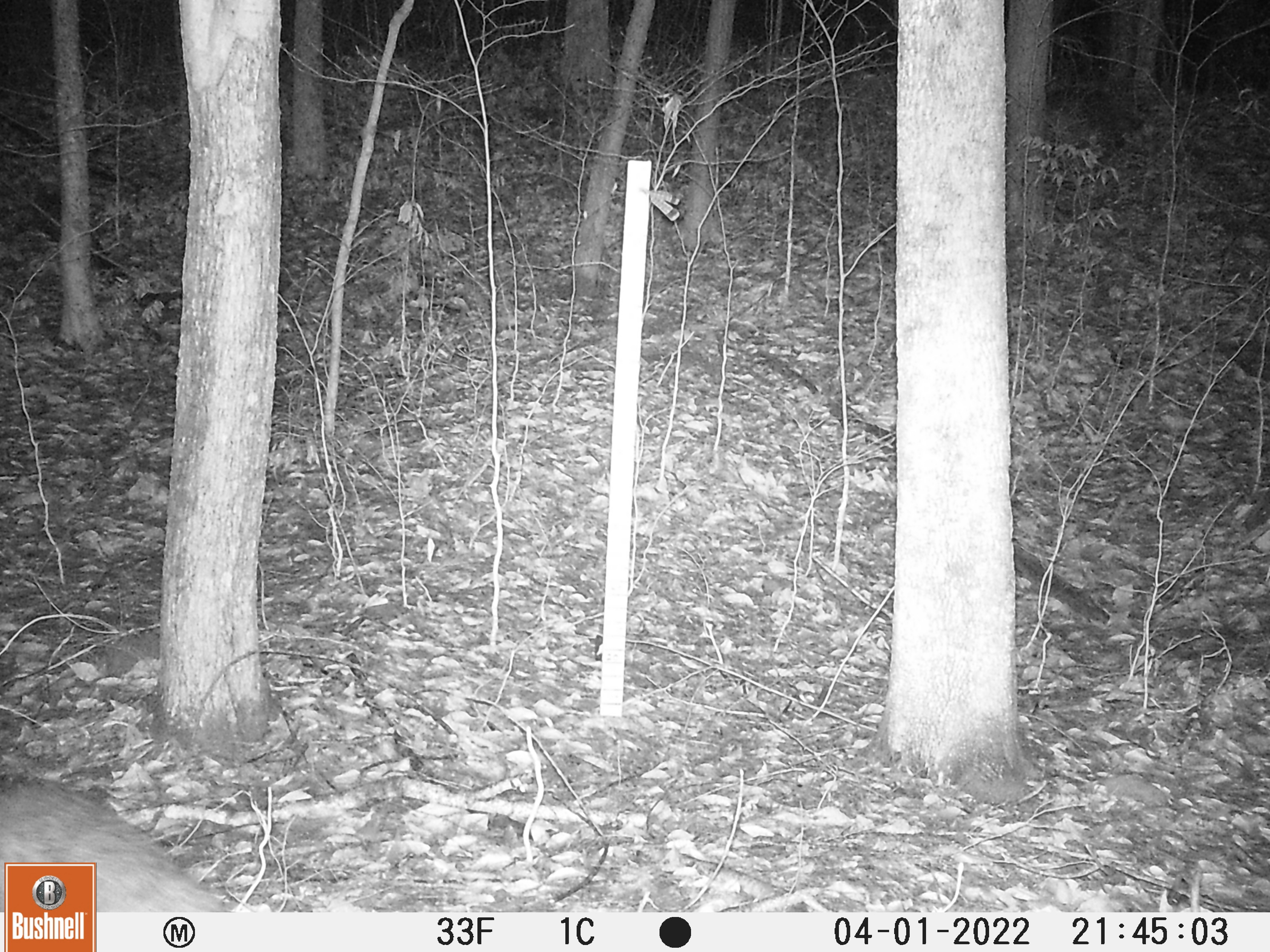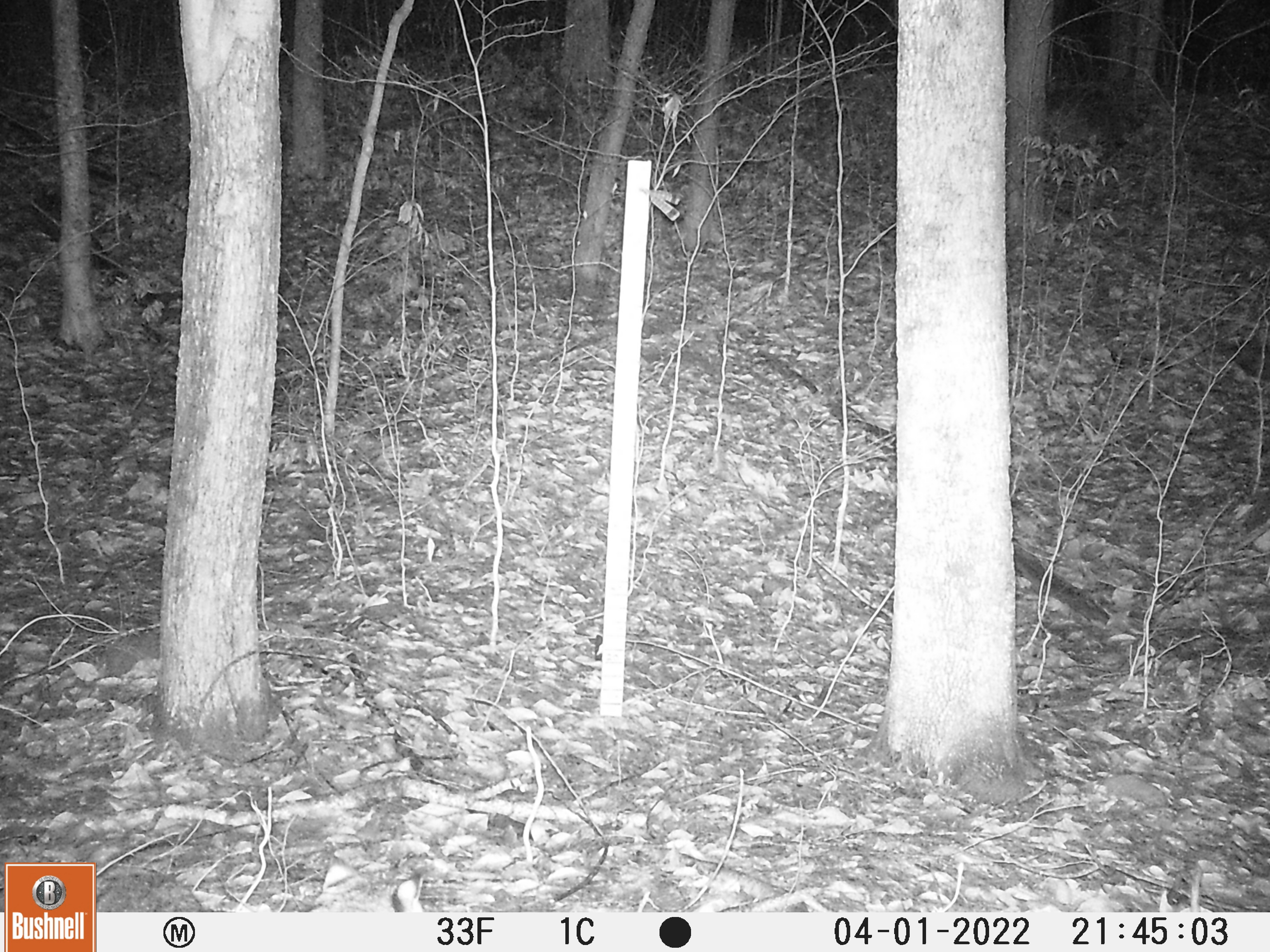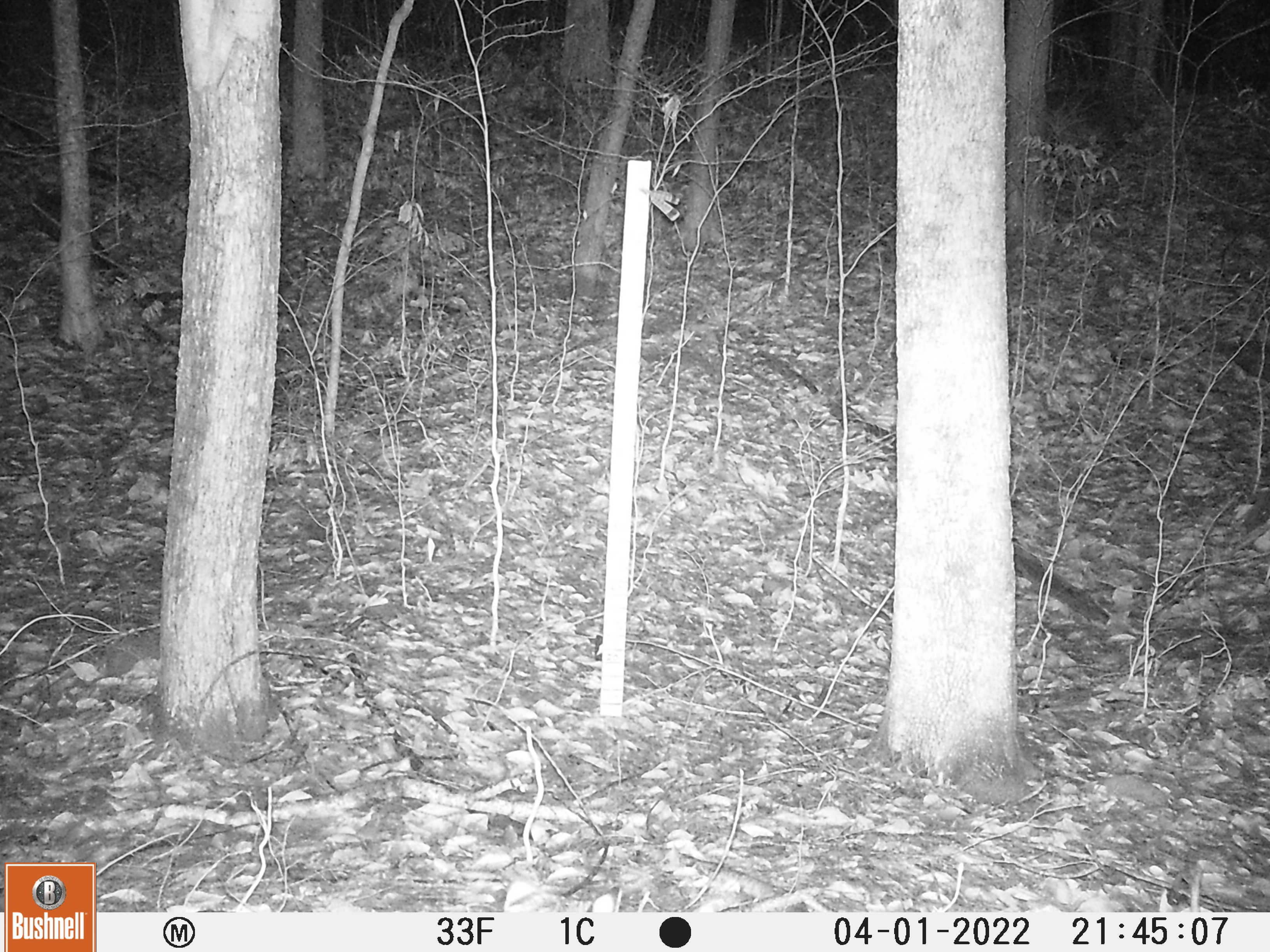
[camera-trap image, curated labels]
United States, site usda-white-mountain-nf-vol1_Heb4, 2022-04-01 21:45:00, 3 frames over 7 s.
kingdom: Animalia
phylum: Chordata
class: Mammalia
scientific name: Mammalia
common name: mammal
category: mammal sp.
Mammal sp. (mammal) (Mammalia).